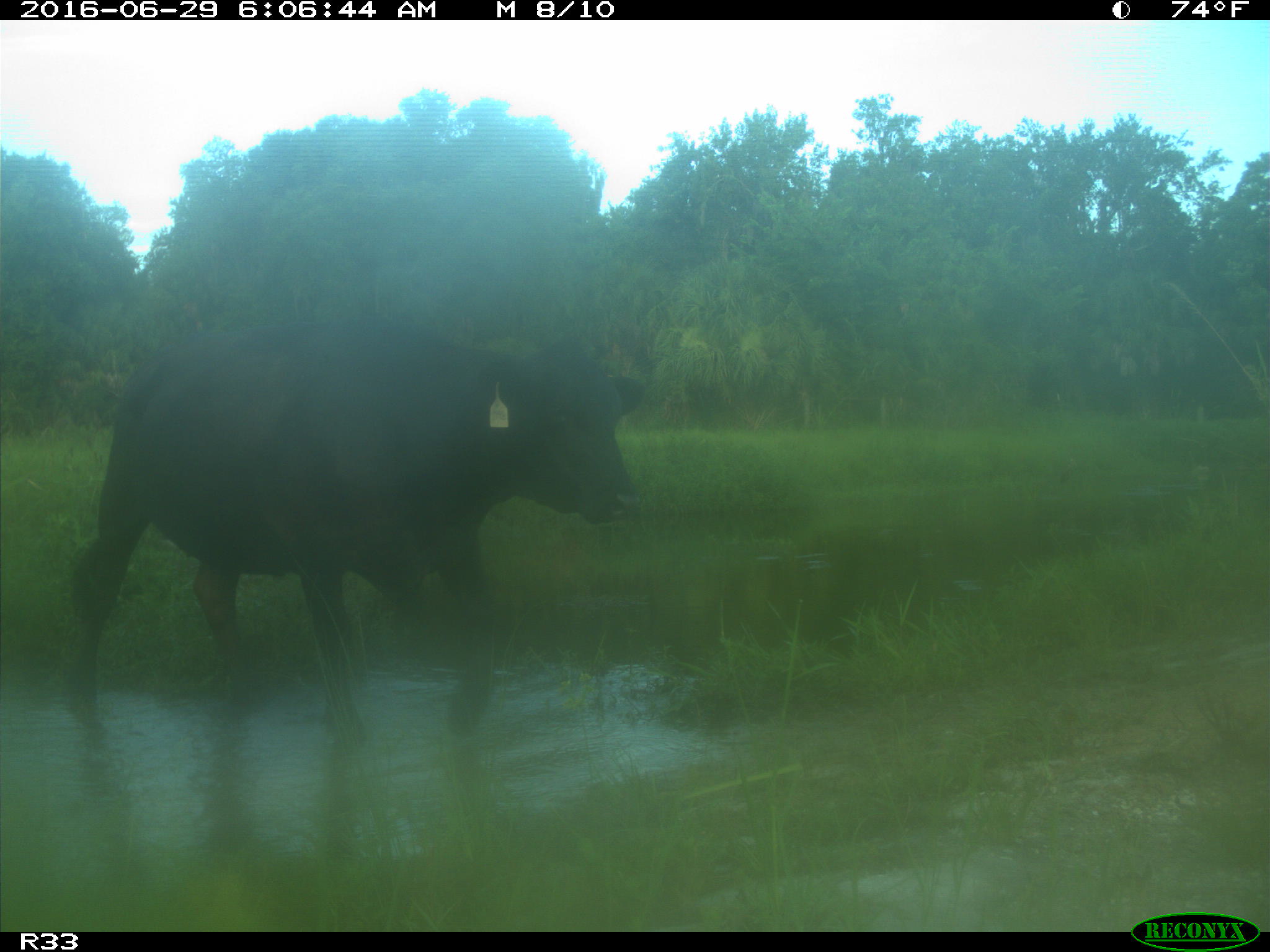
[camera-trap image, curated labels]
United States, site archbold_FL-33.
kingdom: Animalia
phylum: Chordata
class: Mammalia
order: Artiodactyla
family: Bovidae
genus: Bos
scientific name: Bos taurus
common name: domestic cow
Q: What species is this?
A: Bos taurus (domestic cow).